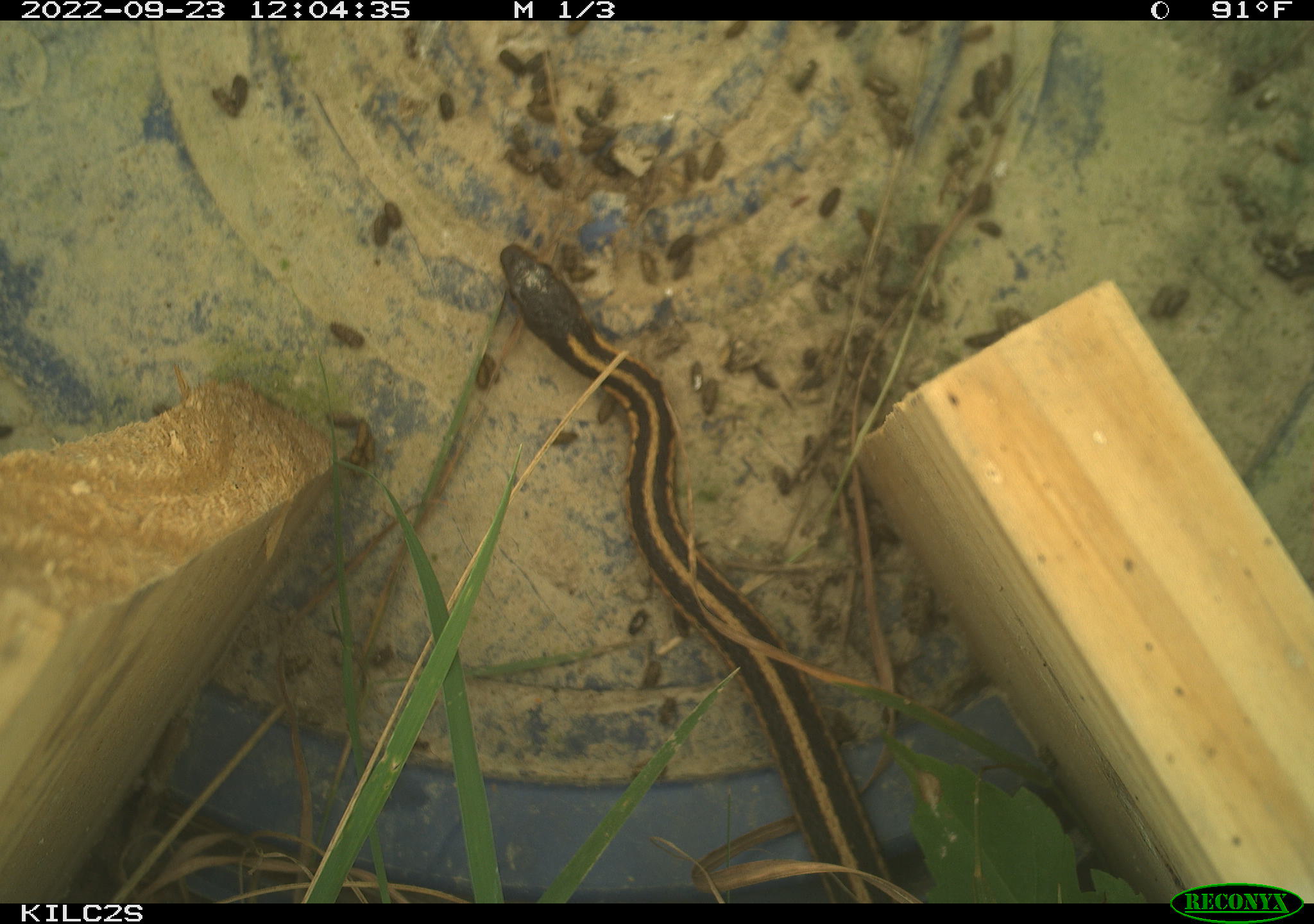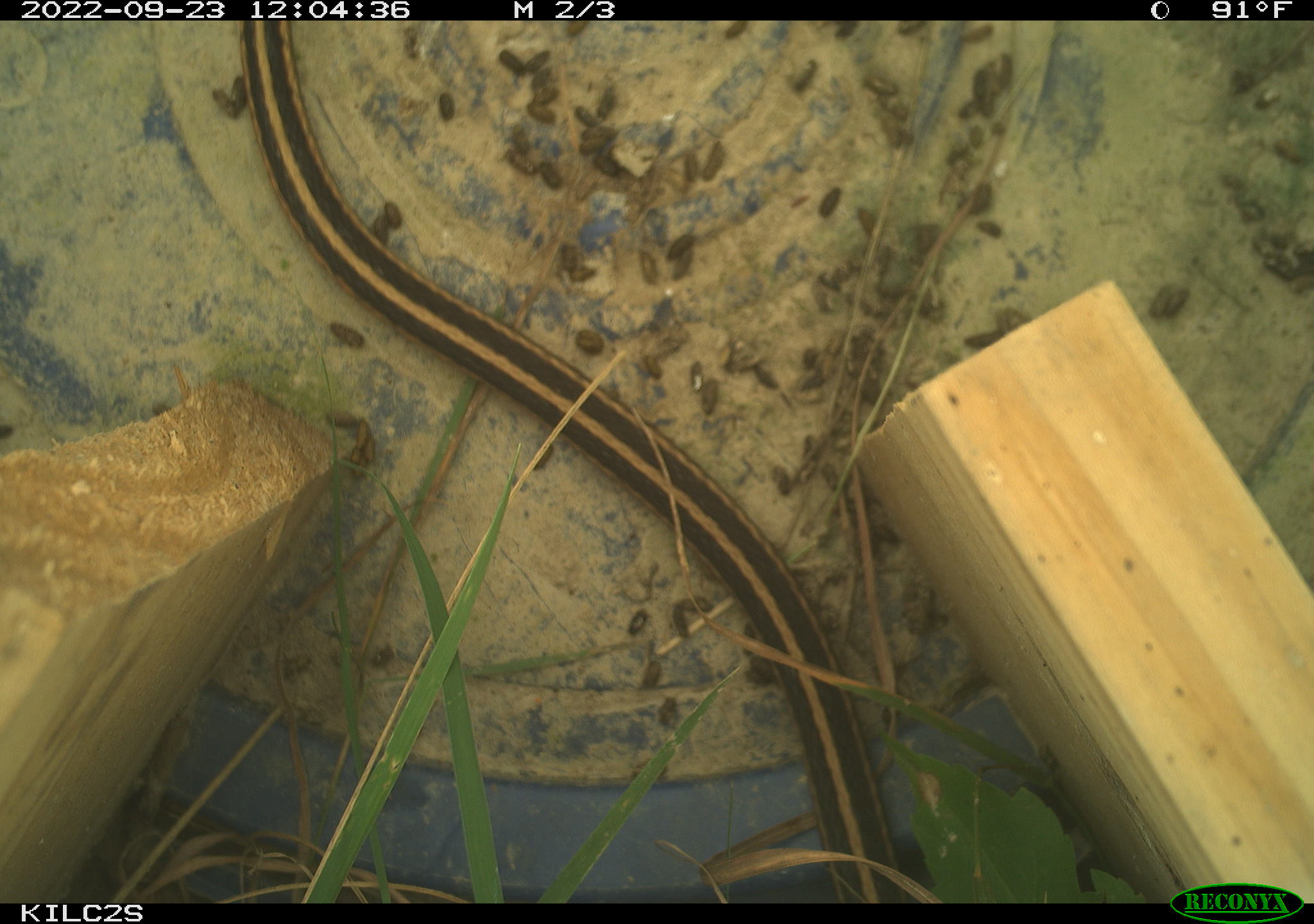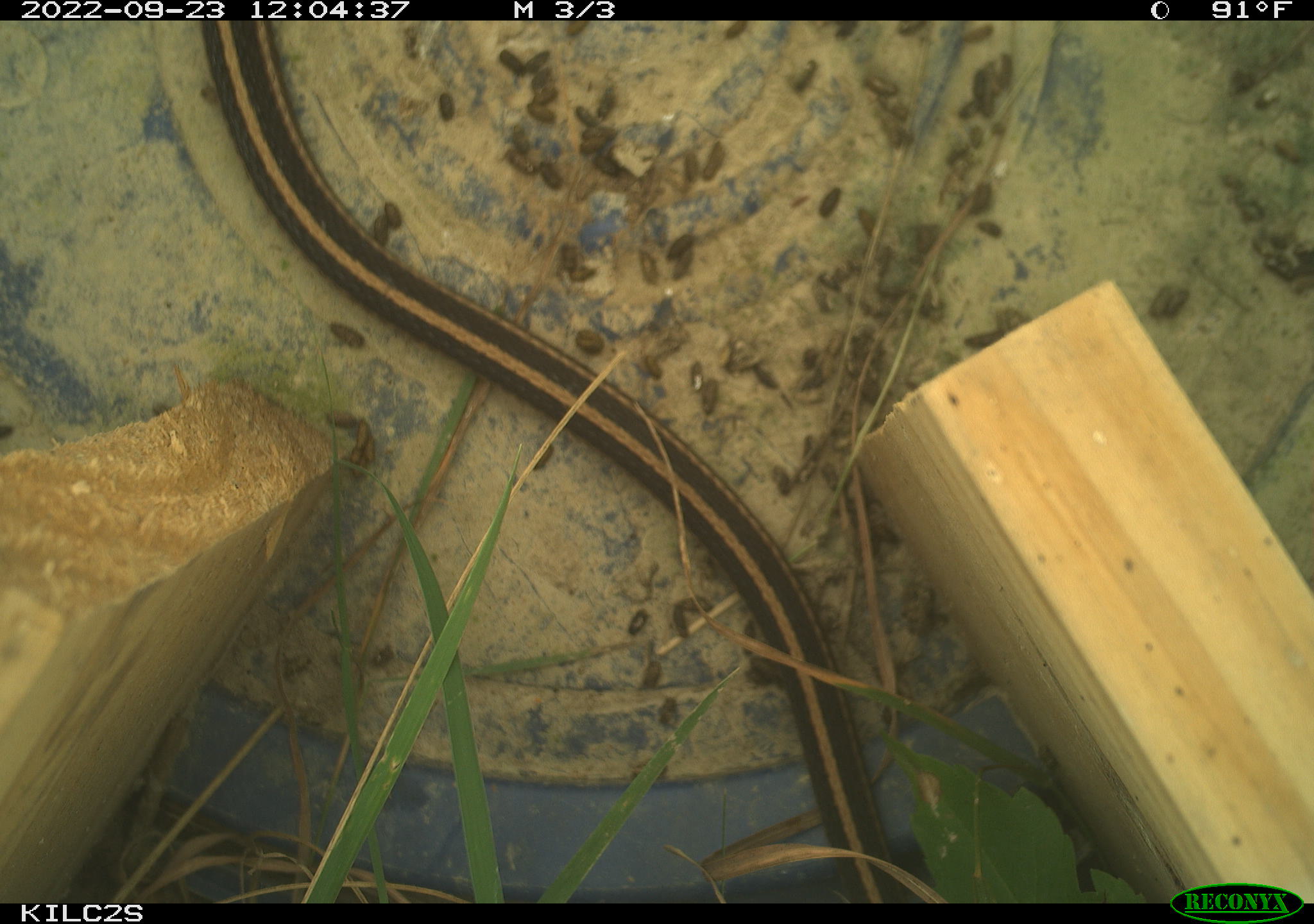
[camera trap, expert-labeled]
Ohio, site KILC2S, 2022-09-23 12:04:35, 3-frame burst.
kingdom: Animalia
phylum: Chordata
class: Reptilia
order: Squamata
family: Colubridae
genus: Thamnophis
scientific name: Thamnophis sirtalis sirtalis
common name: eastern gartersnake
Eastern gartersnake (Thamnophis sirtalis sirtalis).